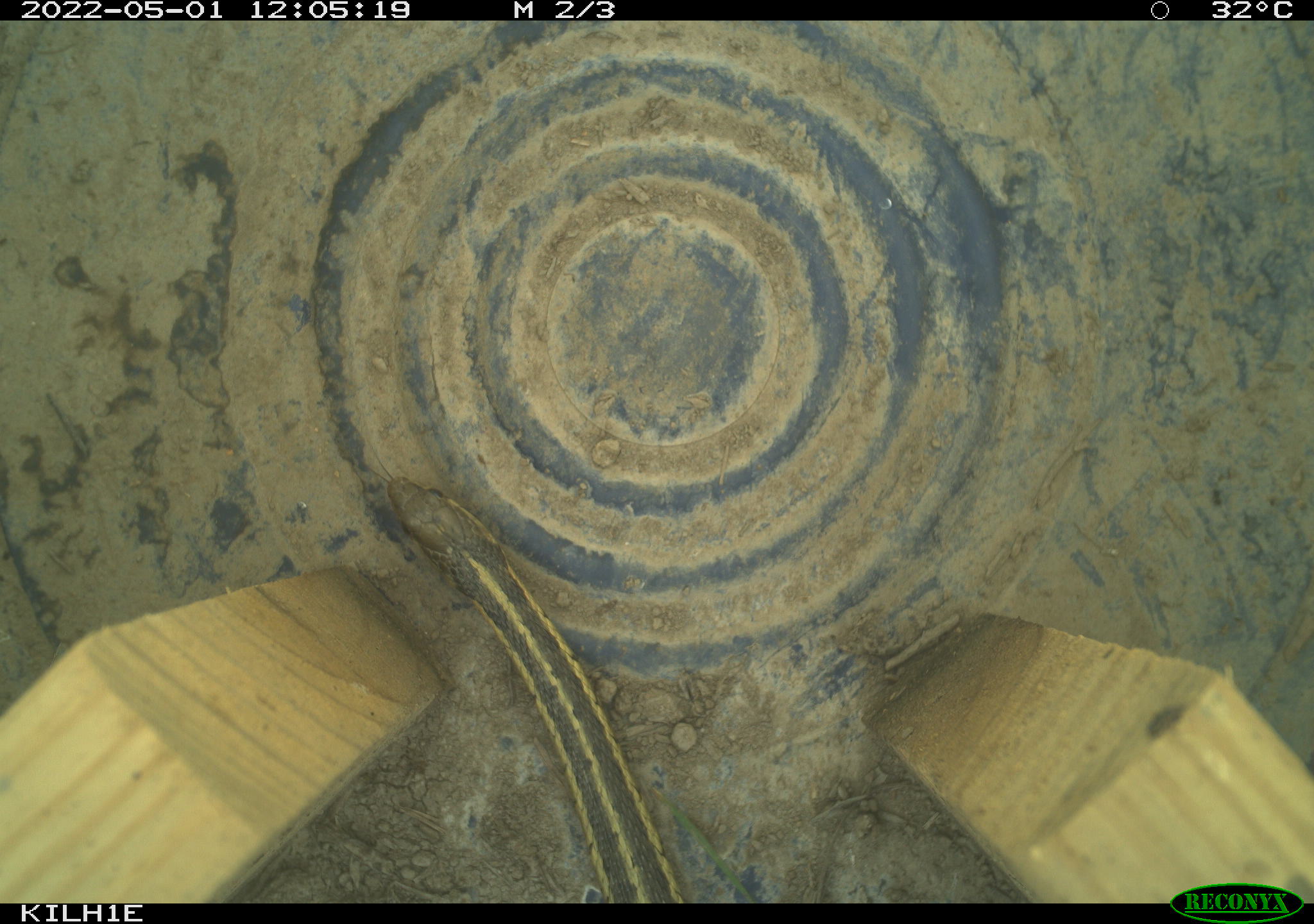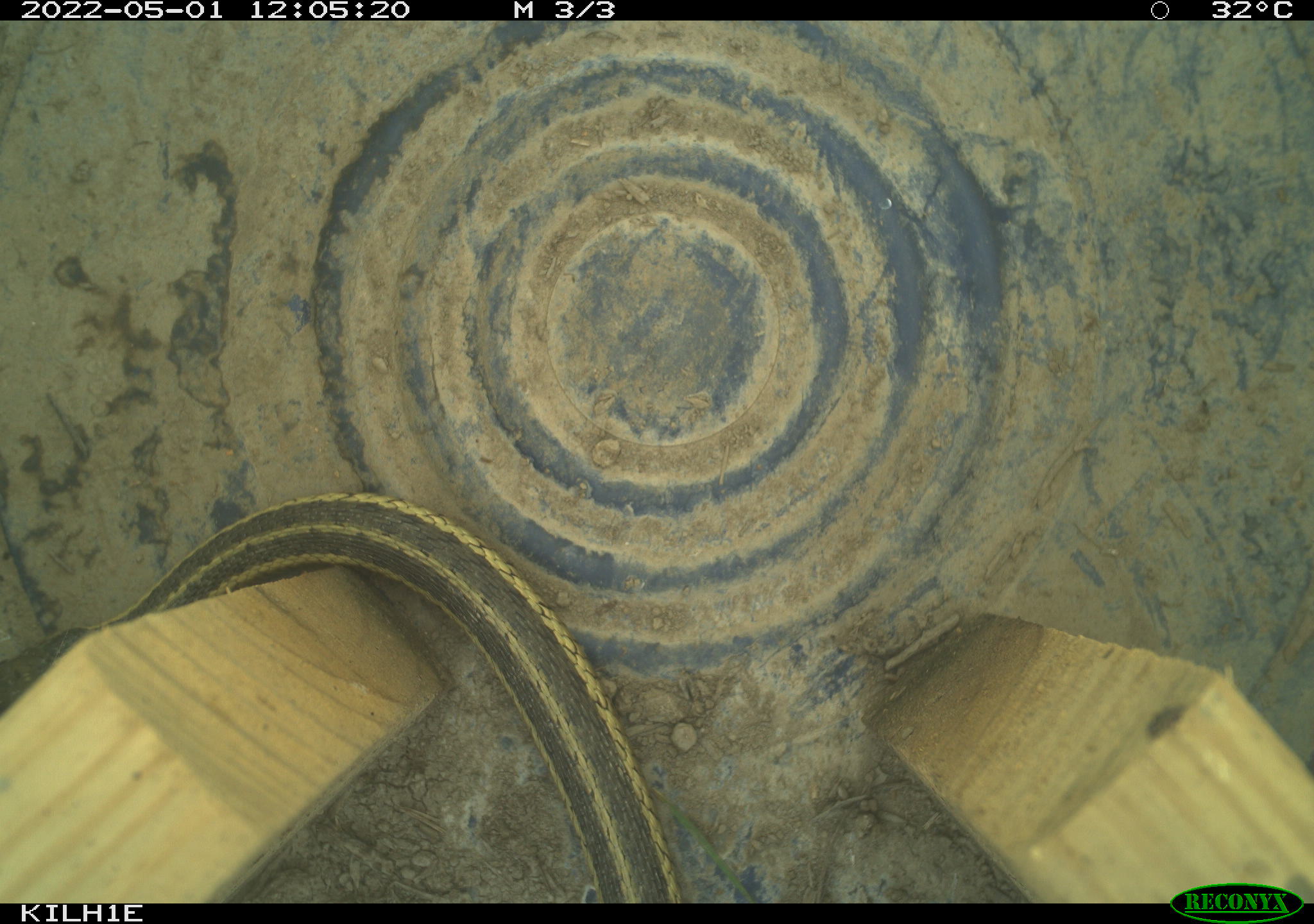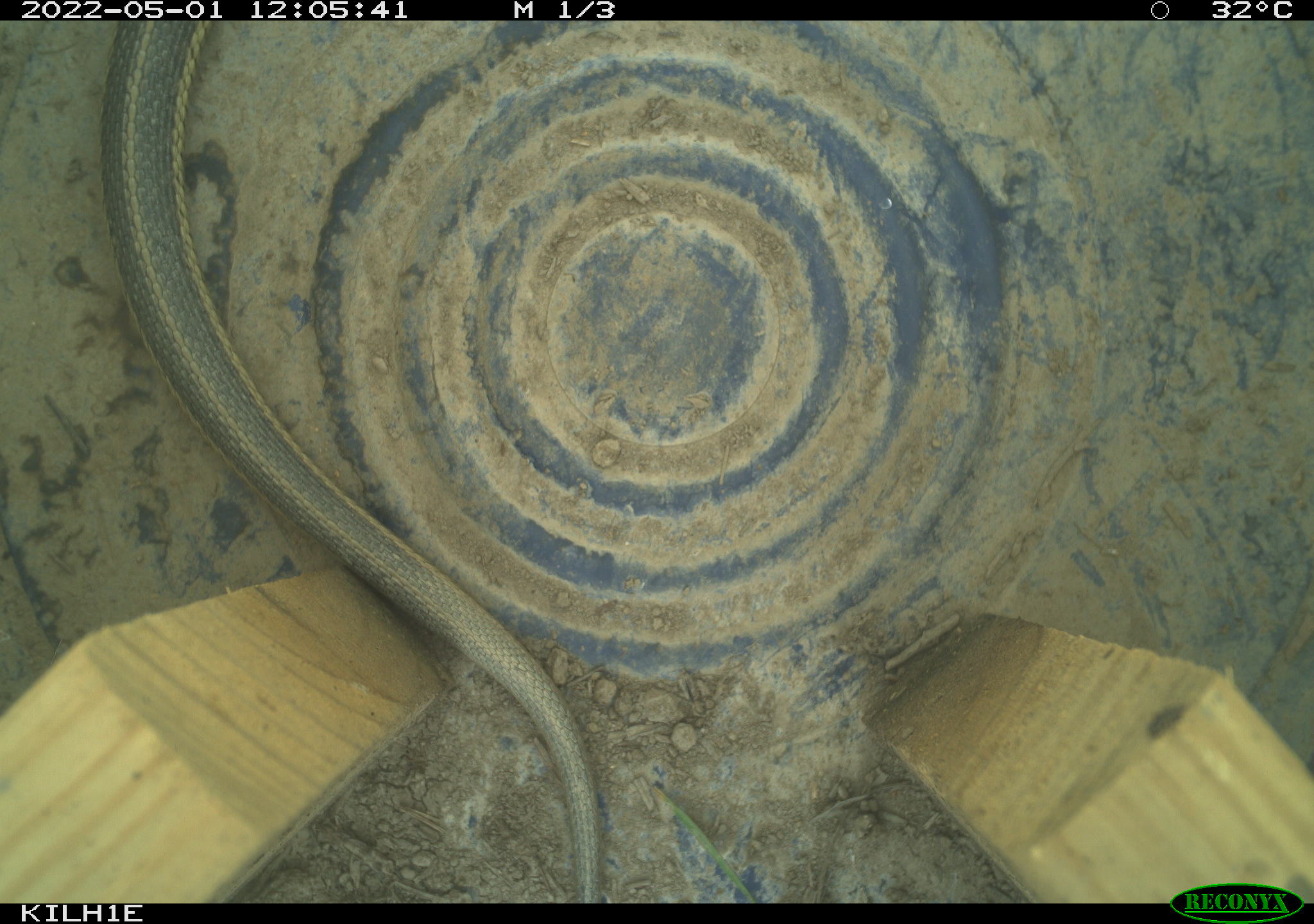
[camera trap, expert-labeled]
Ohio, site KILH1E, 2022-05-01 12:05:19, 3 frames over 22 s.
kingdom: Animalia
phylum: Chordata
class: Reptilia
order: Squamata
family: Colubridae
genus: Thamnophis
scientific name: Thamnophis sirtalis sirtalis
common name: eastern gartersnake